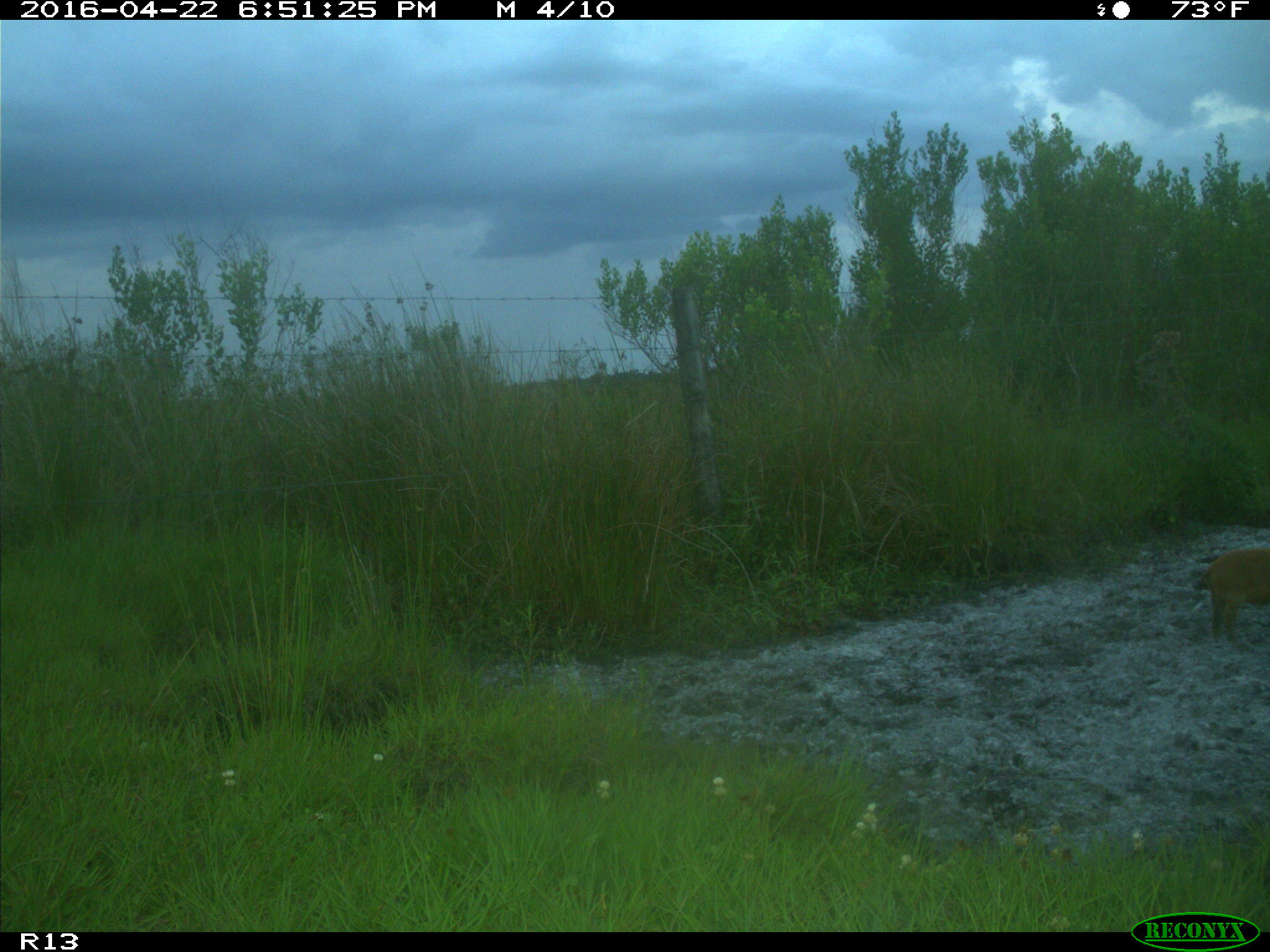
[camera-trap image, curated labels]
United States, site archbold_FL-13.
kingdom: Animalia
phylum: Chordata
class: Mammalia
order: Artiodactyla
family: Suidae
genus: Sus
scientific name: Sus scrofa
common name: wild boar